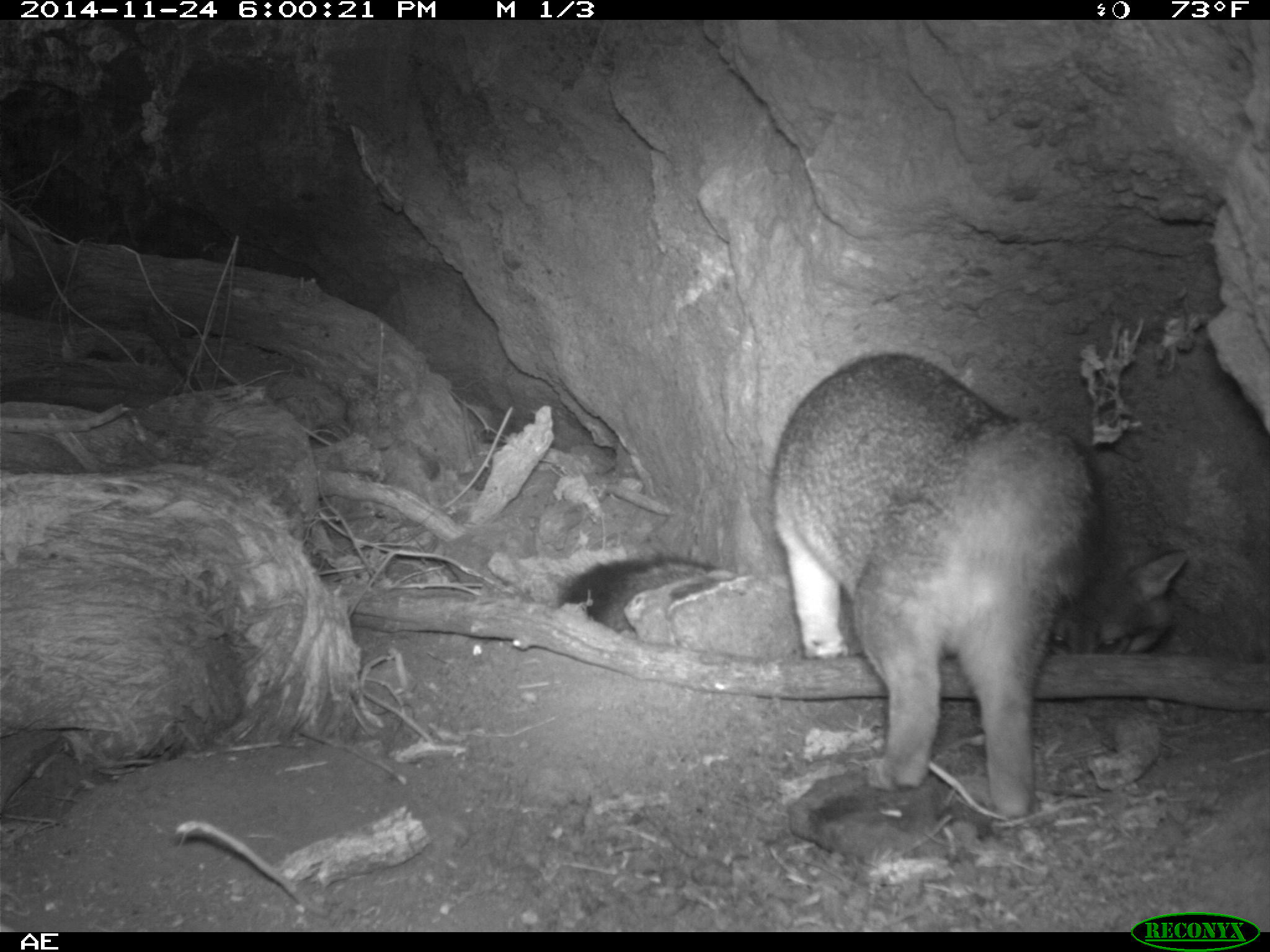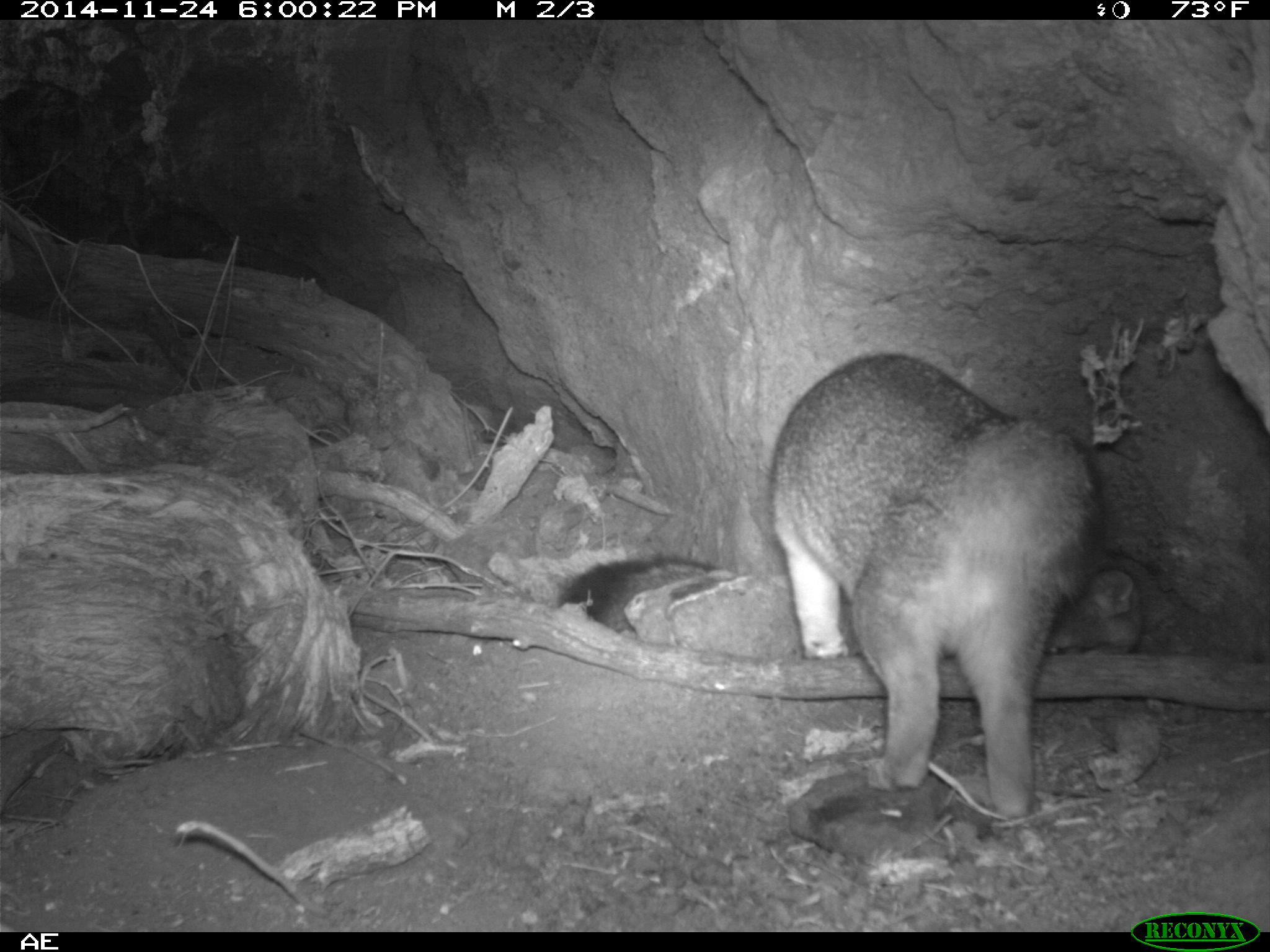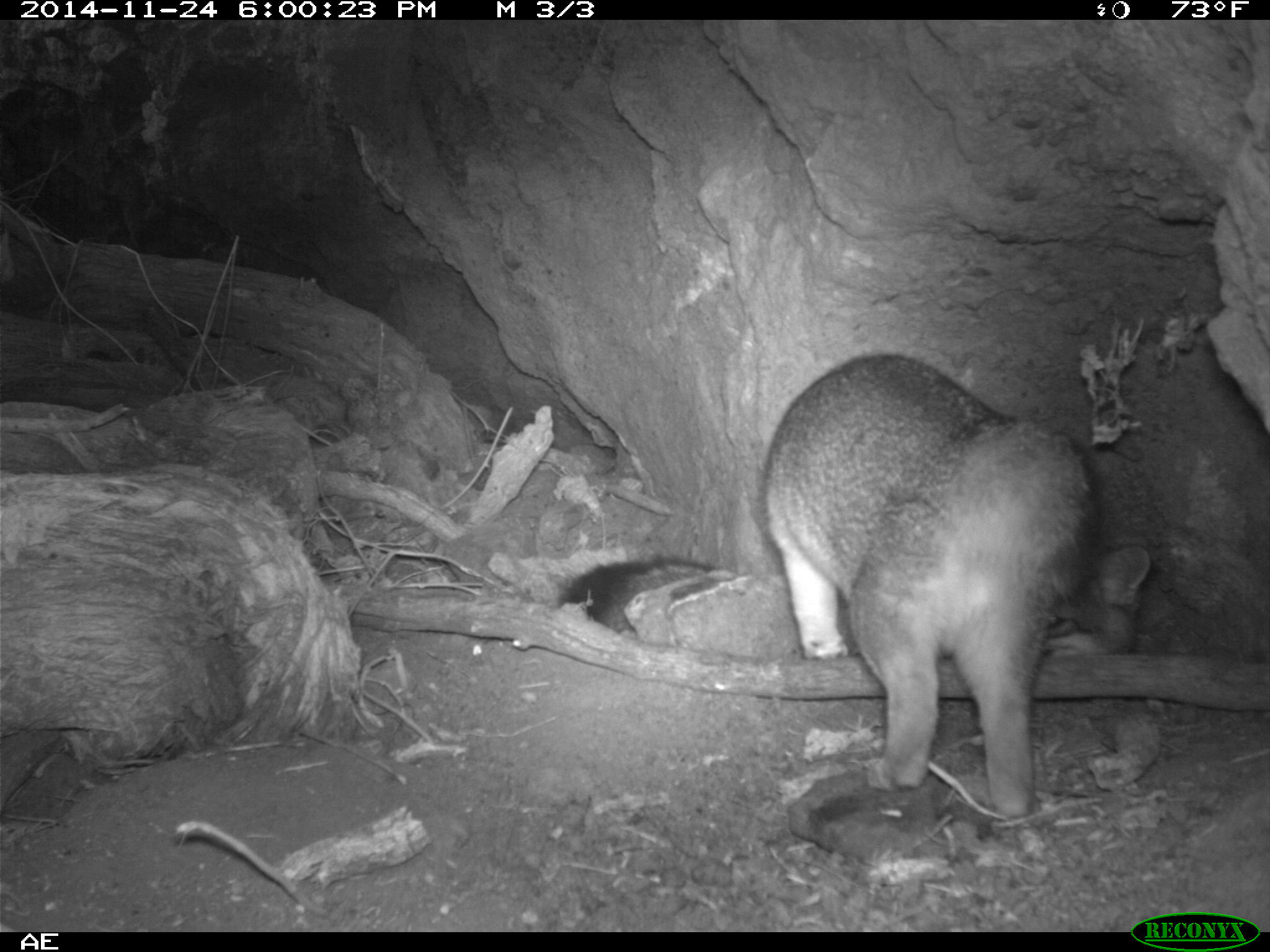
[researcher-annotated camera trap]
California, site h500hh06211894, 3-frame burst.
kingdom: Animalia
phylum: Chordata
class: Mammalia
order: Carnivora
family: Canidae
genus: Urocyon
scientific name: Urocyon littoralis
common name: island fox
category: fox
Fox (island fox) (Urocyon littoralis).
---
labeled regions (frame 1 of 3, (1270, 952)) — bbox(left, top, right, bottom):
fox: bbox(772, 353, 1104, 819); bbox(555, 549, 1187, 654)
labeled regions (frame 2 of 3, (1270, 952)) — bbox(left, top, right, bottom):
fox: bbox(766, 349, 1108, 814)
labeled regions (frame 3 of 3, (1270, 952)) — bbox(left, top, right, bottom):
fox: bbox(762, 351, 1102, 818); bbox(557, 552, 726, 632)